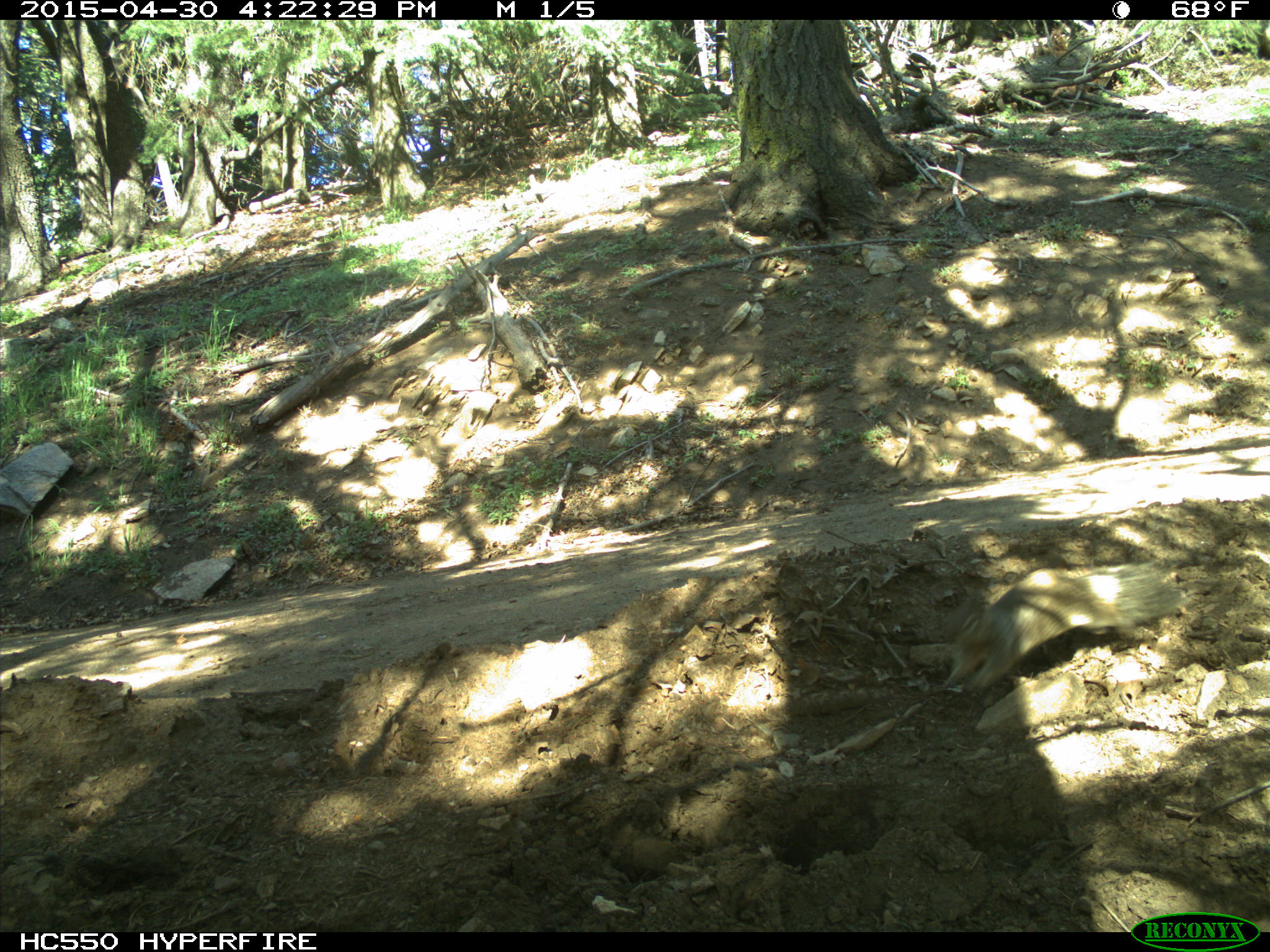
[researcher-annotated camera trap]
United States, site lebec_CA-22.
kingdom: Animalia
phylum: Chordata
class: Mammalia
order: Rodentia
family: Sciuridae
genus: Otospermophilus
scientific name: Otospermophilus beecheyi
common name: california ground squirrel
Otospermophilus beecheyi (california ground squirrel).